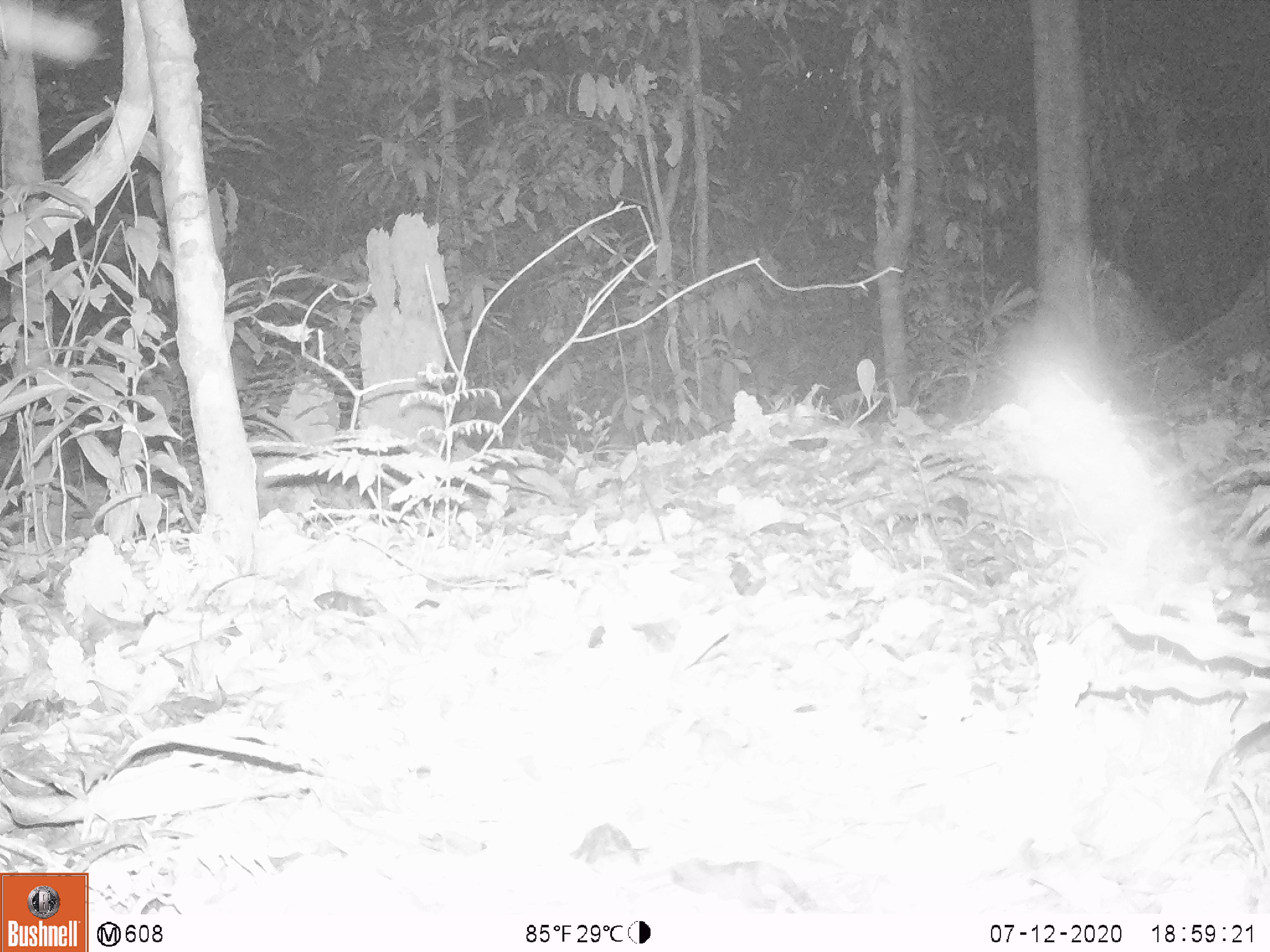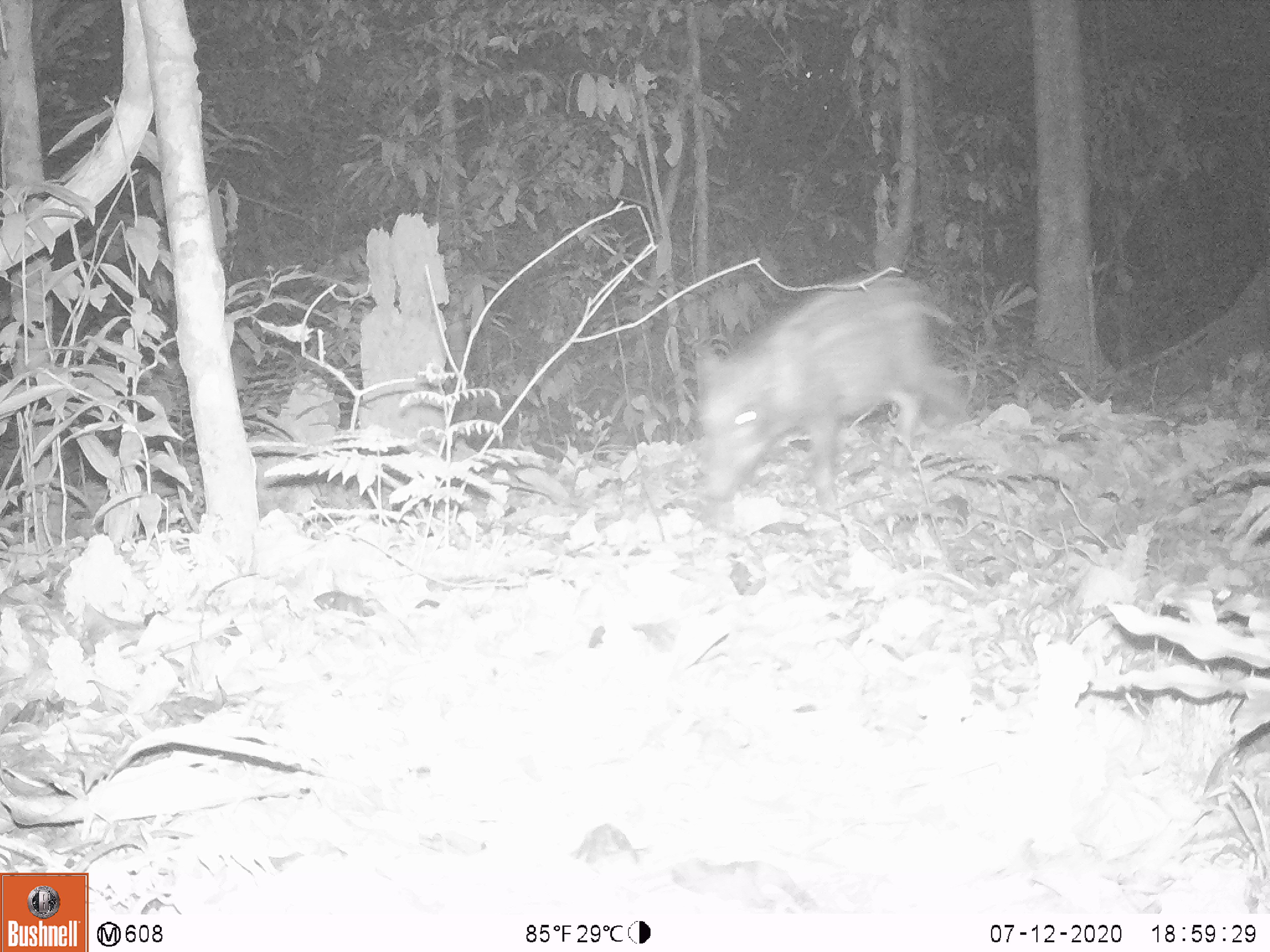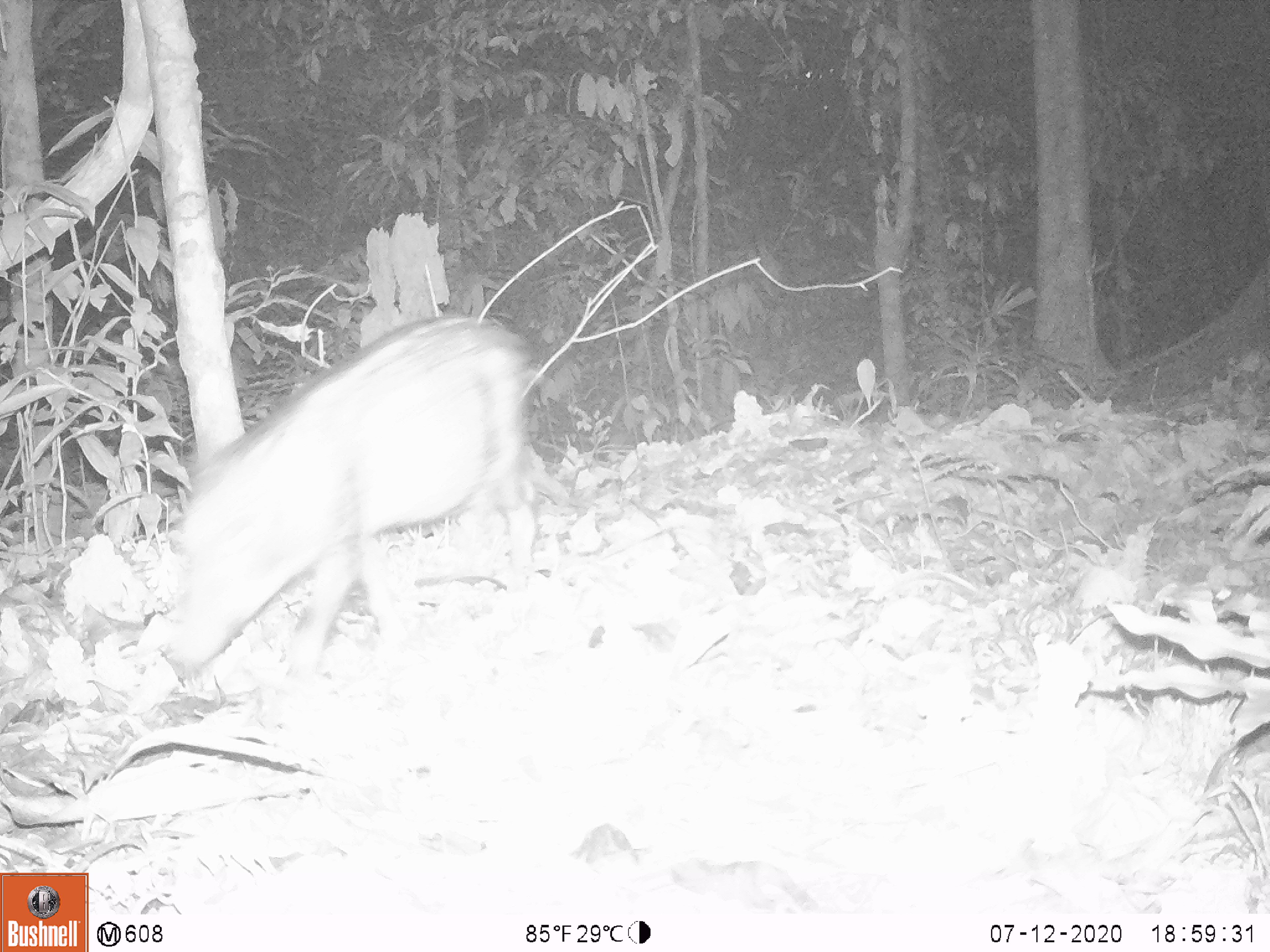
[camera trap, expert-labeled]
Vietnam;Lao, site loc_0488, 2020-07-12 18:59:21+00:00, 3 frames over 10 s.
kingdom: Animalia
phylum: Chordata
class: Mammalia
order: Artiodactyla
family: Suidae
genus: Sus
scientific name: Sus scrofa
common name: eurasian wild pig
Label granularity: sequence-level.